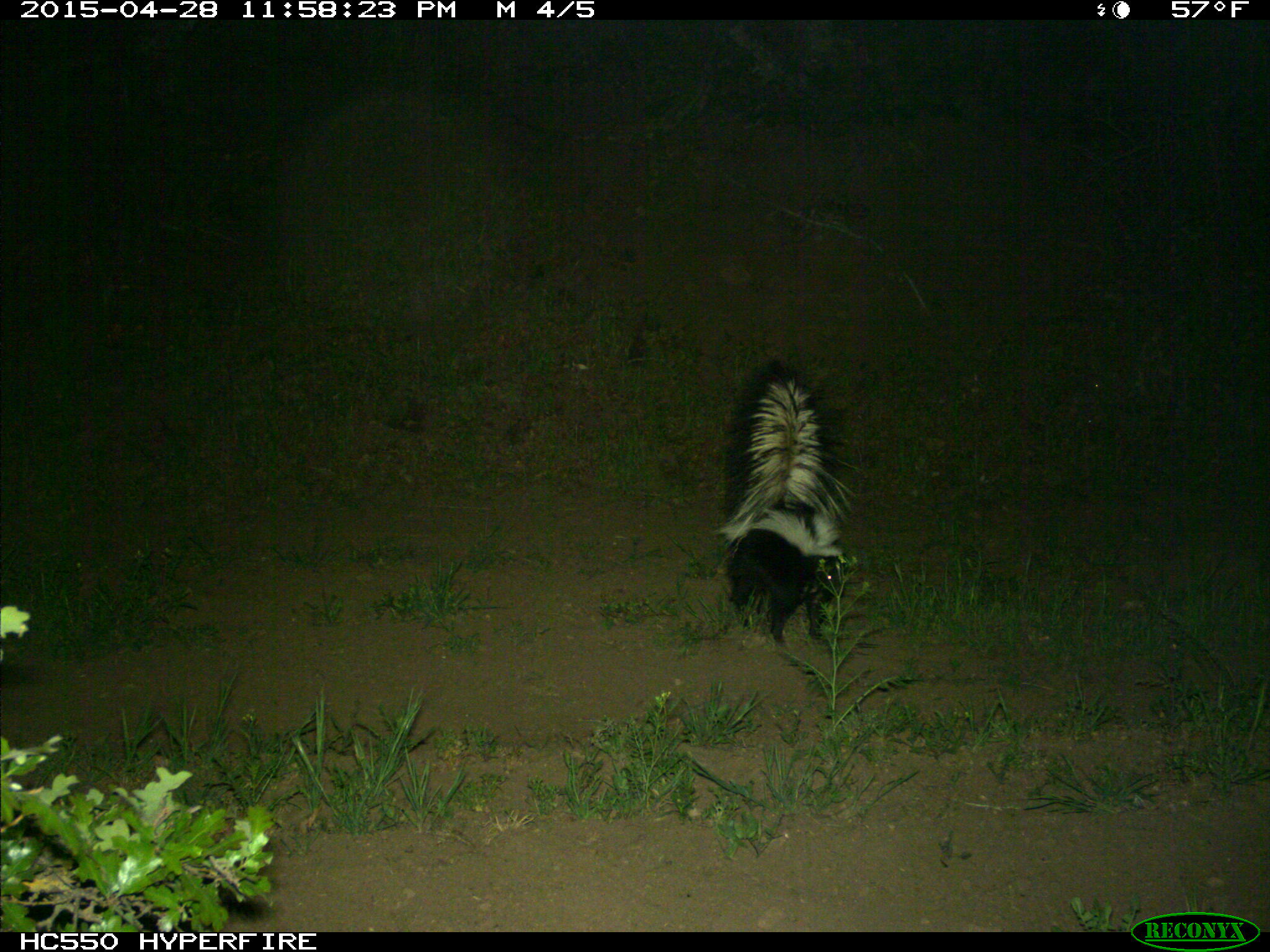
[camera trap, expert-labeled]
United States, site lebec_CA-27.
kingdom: Animalia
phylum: Chordata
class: Mammalia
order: Carnivora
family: Mephitidae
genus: Mephitis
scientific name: Mephitis mephitis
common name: striped skunk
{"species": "Mephitis mephitis (striped skunk)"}